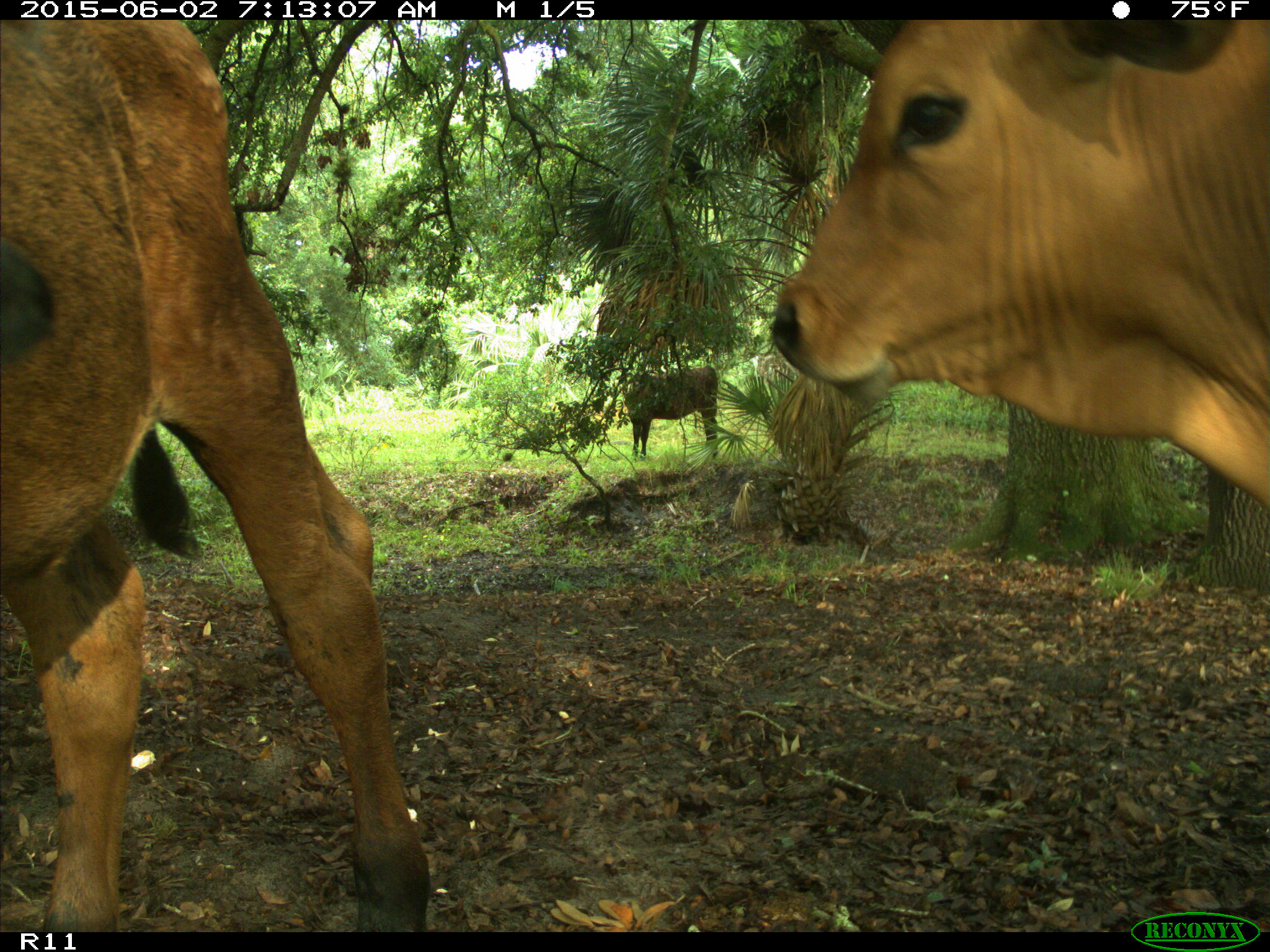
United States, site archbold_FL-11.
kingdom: Animalia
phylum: Chordata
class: Mammalia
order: Artiodactyla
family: Bovidae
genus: Bos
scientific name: Bos taurus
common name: domestic cow